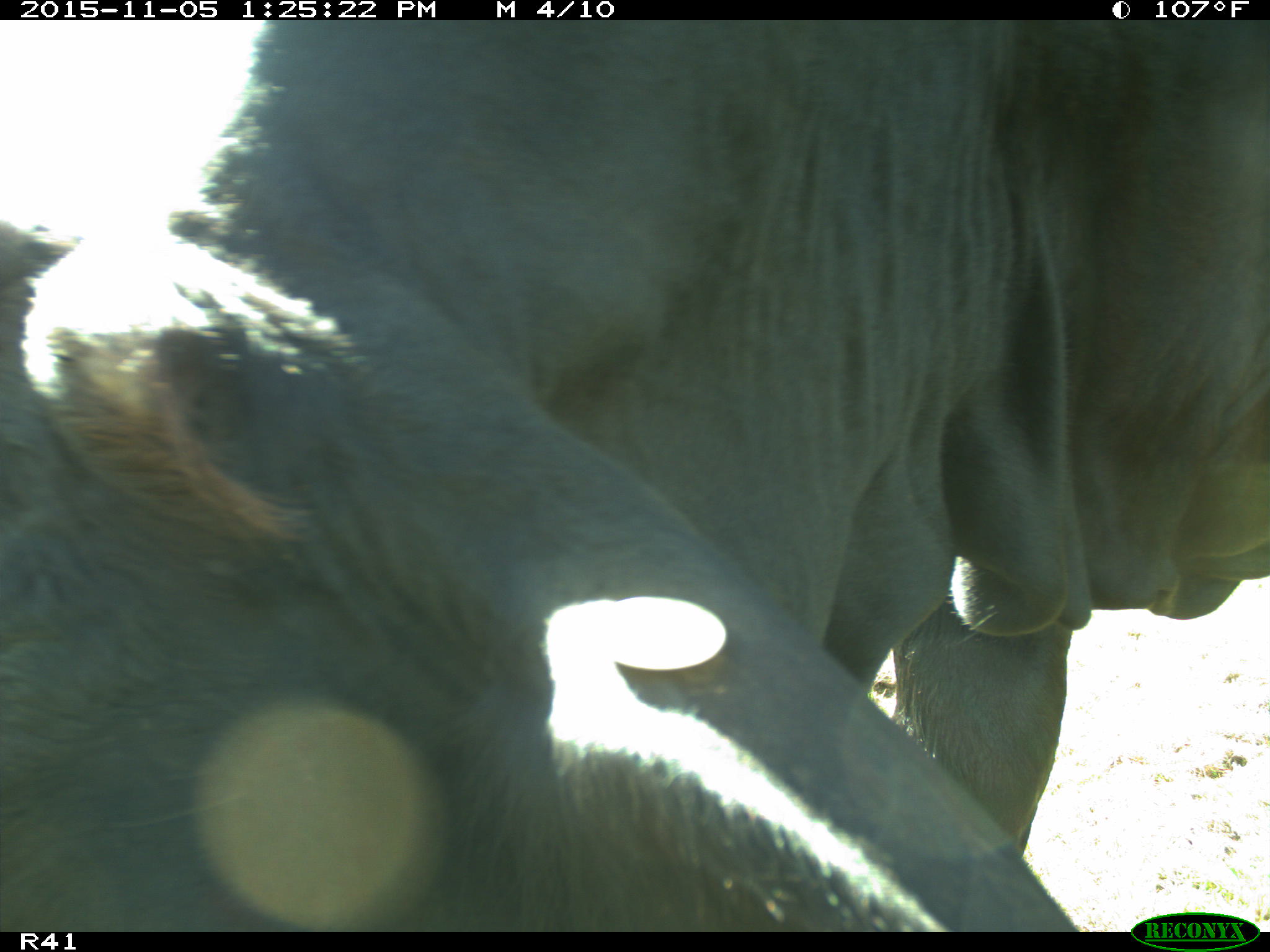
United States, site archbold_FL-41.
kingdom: Animalia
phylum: Chordata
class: Mammalia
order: Artiodactyla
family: Bovidae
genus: Bos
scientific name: Bos taurus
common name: domestic cow